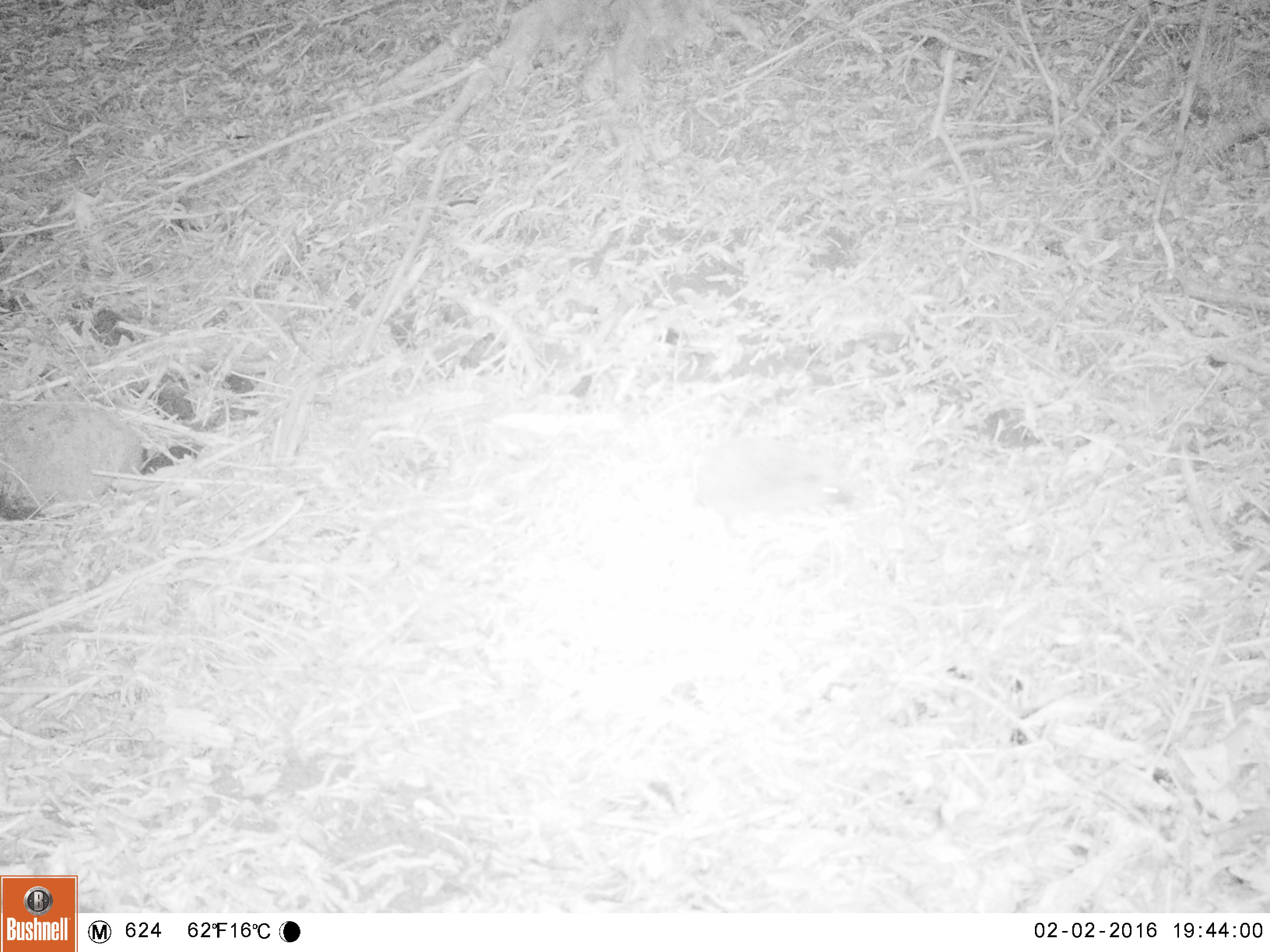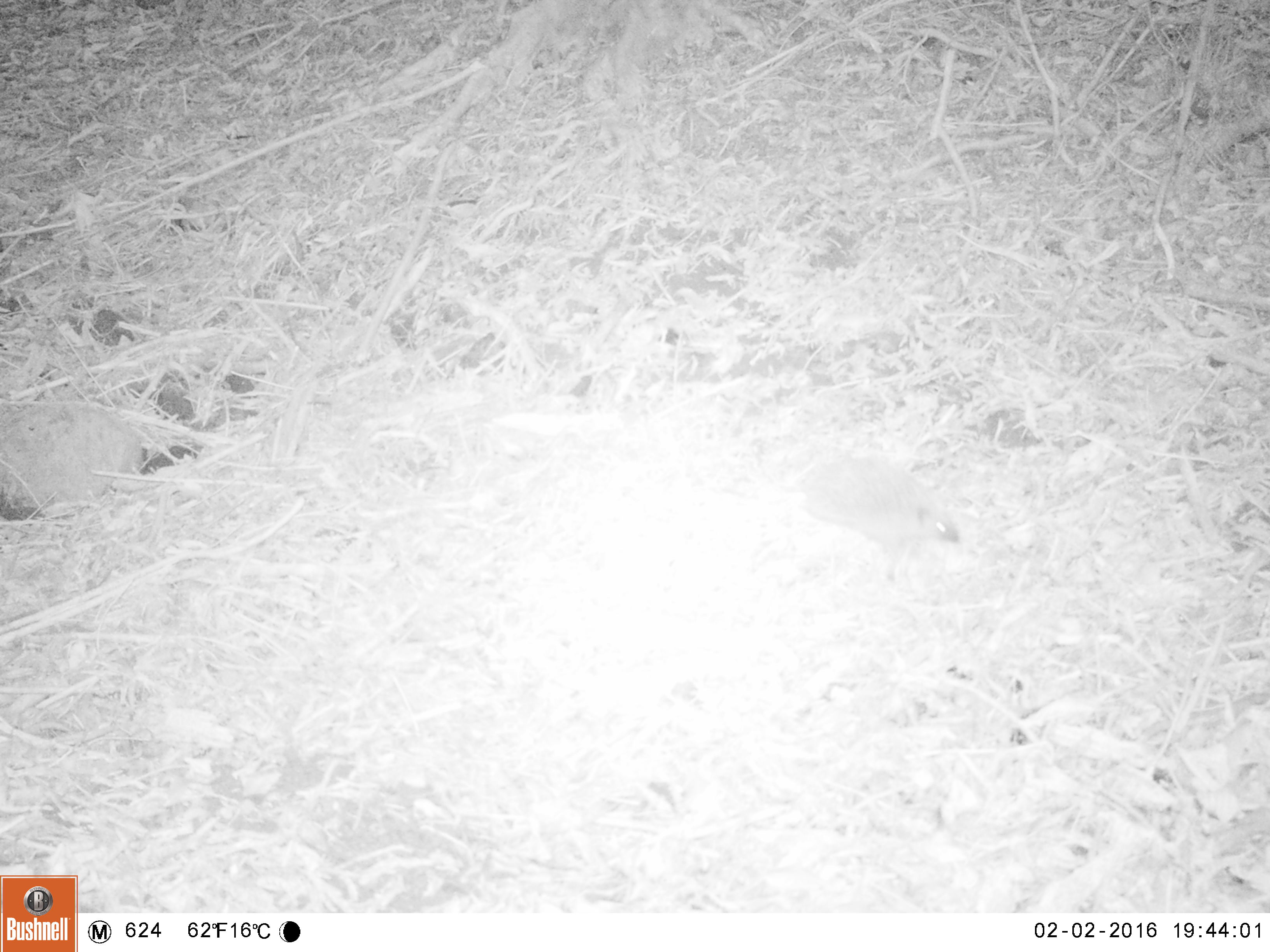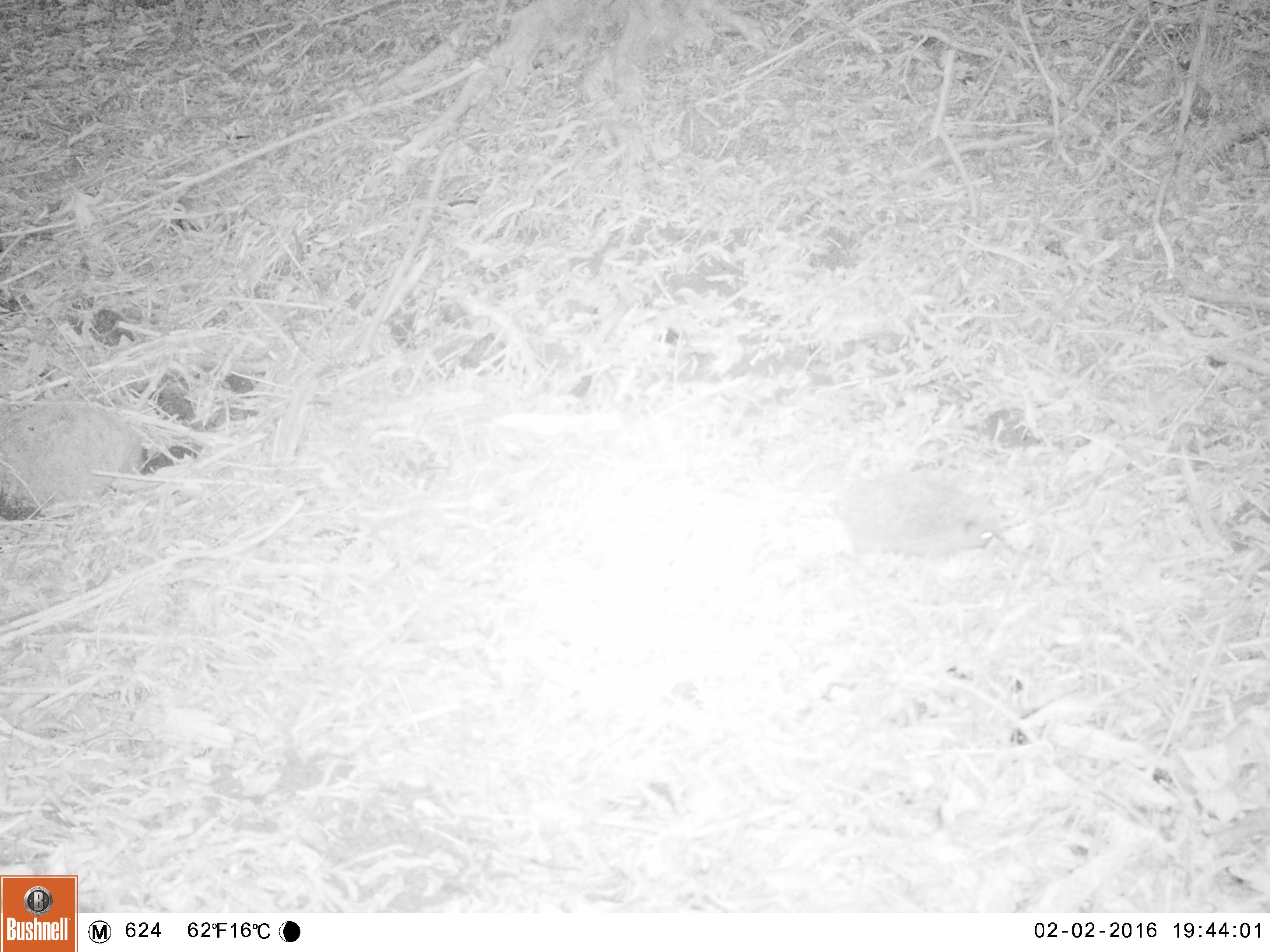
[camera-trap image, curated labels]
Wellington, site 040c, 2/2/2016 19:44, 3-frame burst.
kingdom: Animalia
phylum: Chordata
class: Mammalia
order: Eulipotyphla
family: Erinaceidae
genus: Erinaceus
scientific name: Erinaceus europaeus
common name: hedgehog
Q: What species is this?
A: Hedgehog (Erinaceus europaeus).